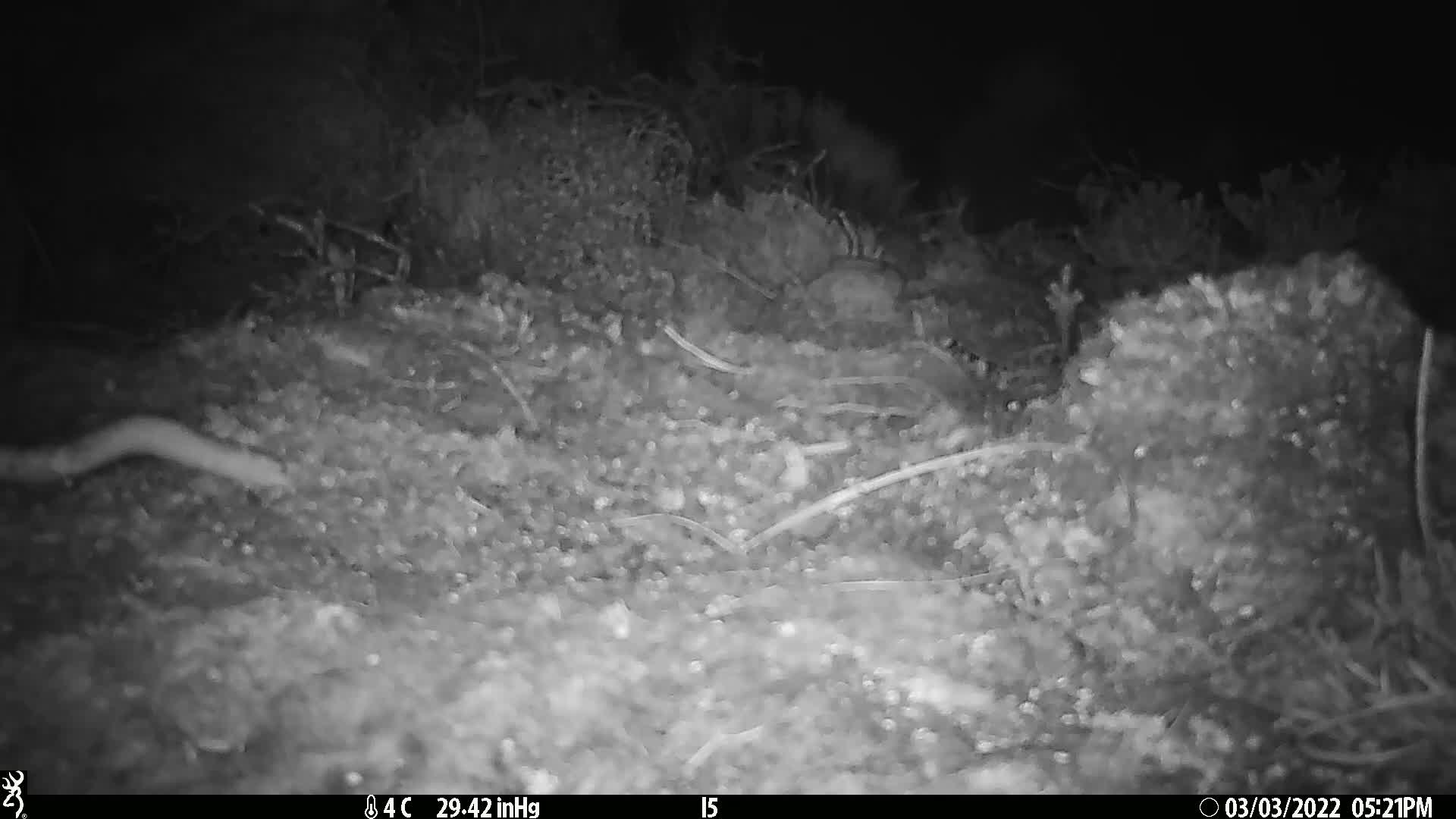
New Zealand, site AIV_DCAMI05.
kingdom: Animalia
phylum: Chordata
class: Mammalia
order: Rodentia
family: Muridae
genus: Mus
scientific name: Mus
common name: mouse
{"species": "mouse (Mus)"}